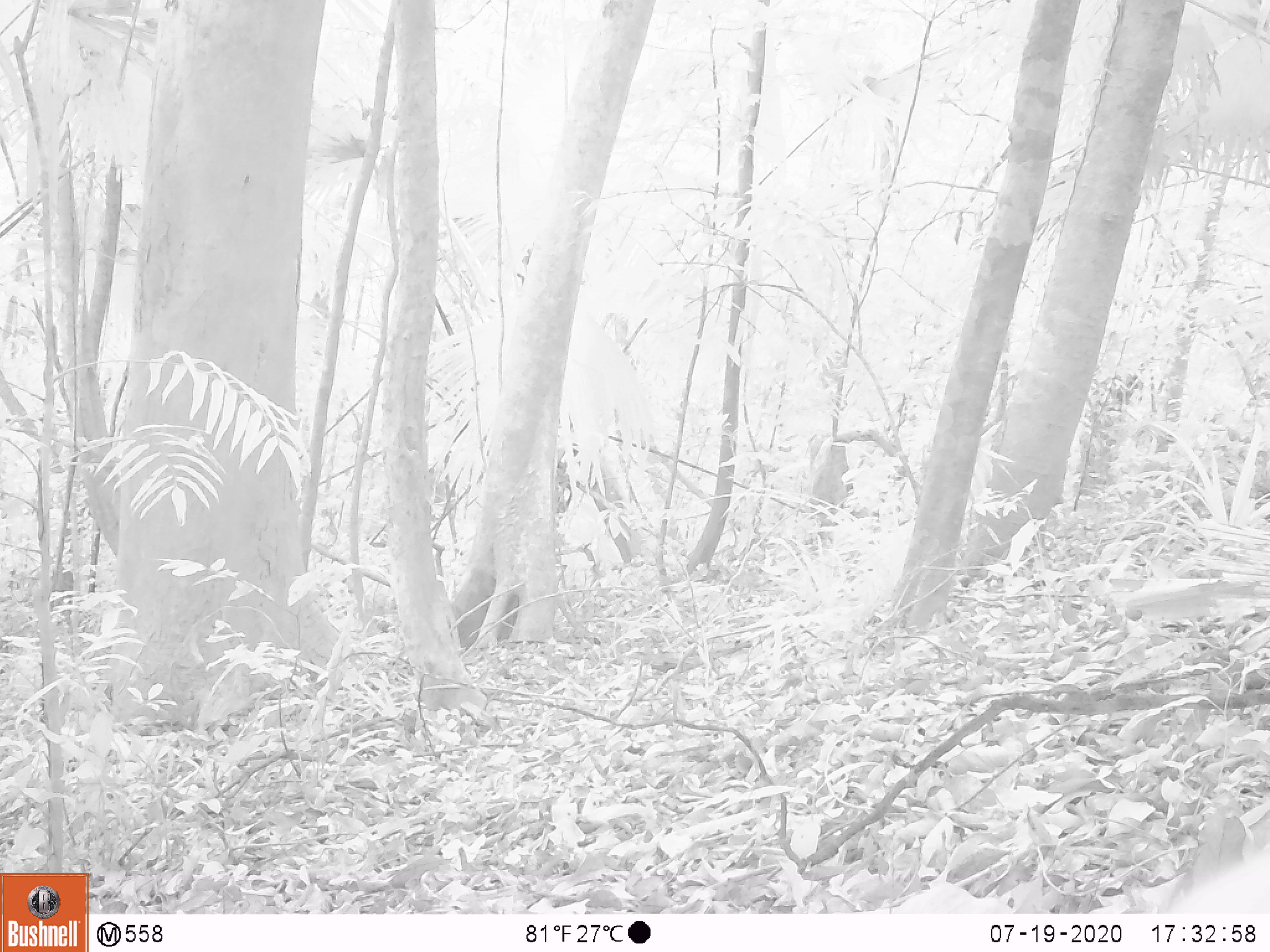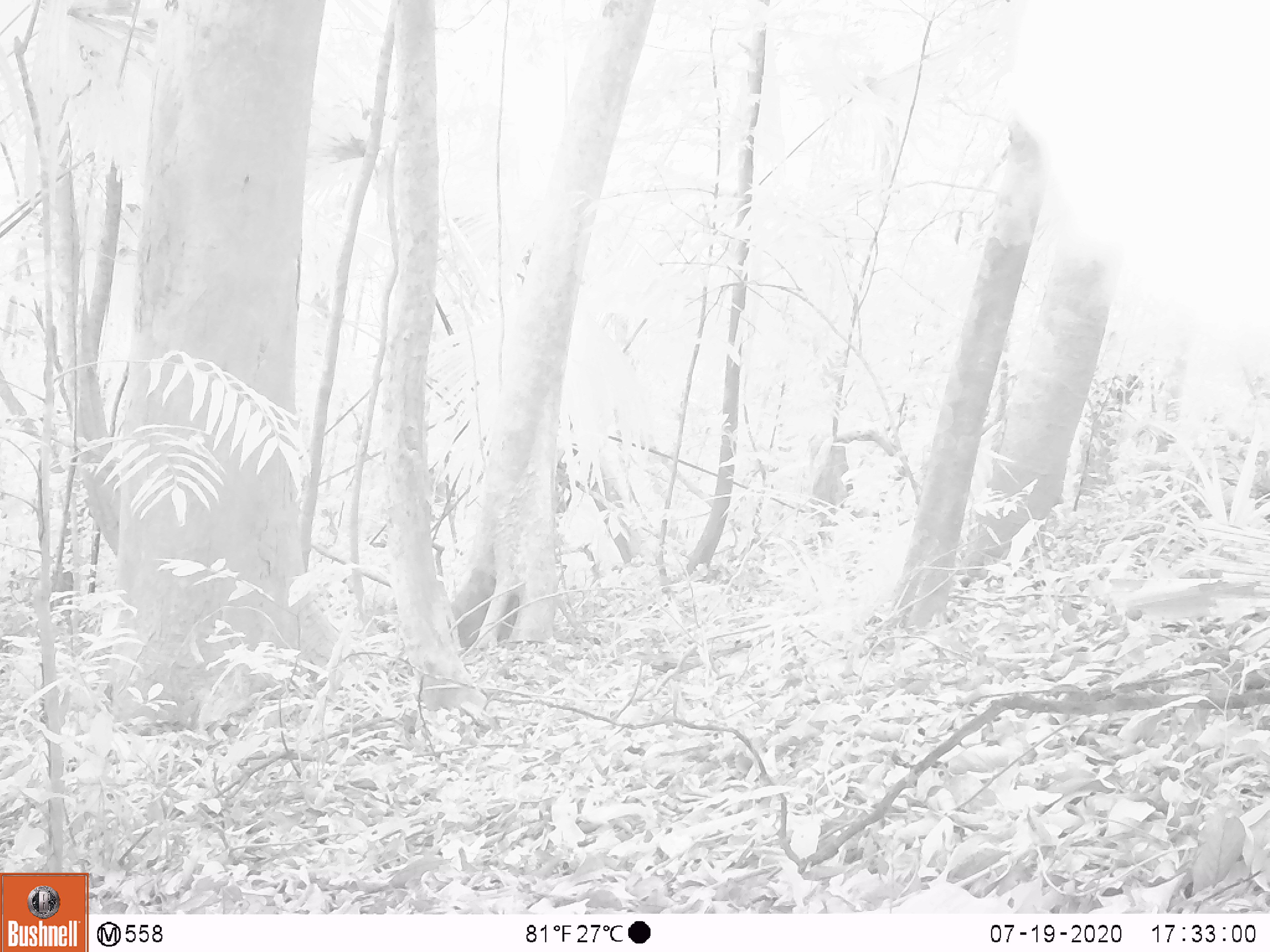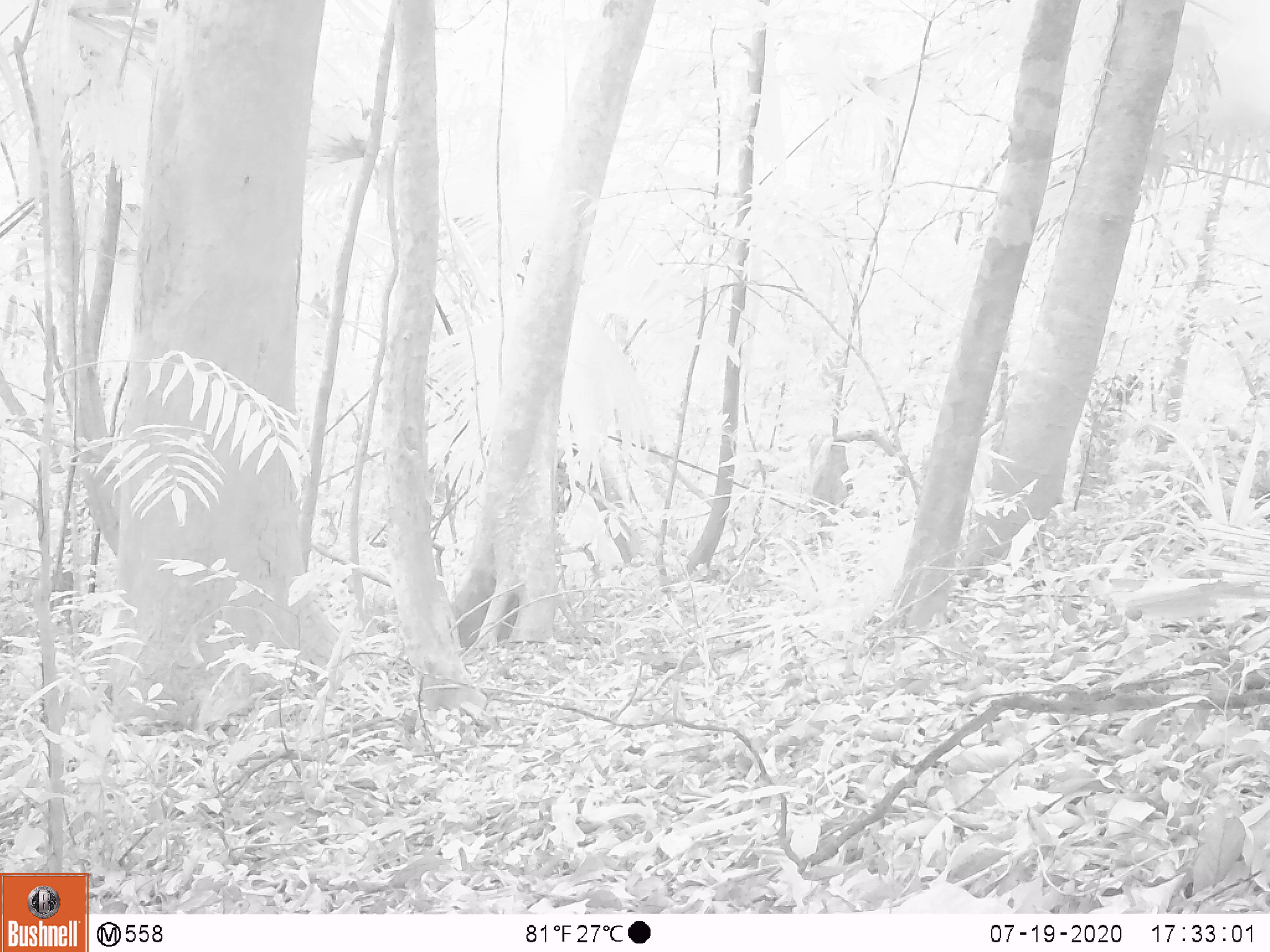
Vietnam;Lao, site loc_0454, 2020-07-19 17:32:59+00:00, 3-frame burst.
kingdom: Animalia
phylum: Chordata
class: Mammalia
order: Primates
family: Cercopithecidae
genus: Macaca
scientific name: Macaca nemestrina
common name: pig-tailed macaque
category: pig tailed macaque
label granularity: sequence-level